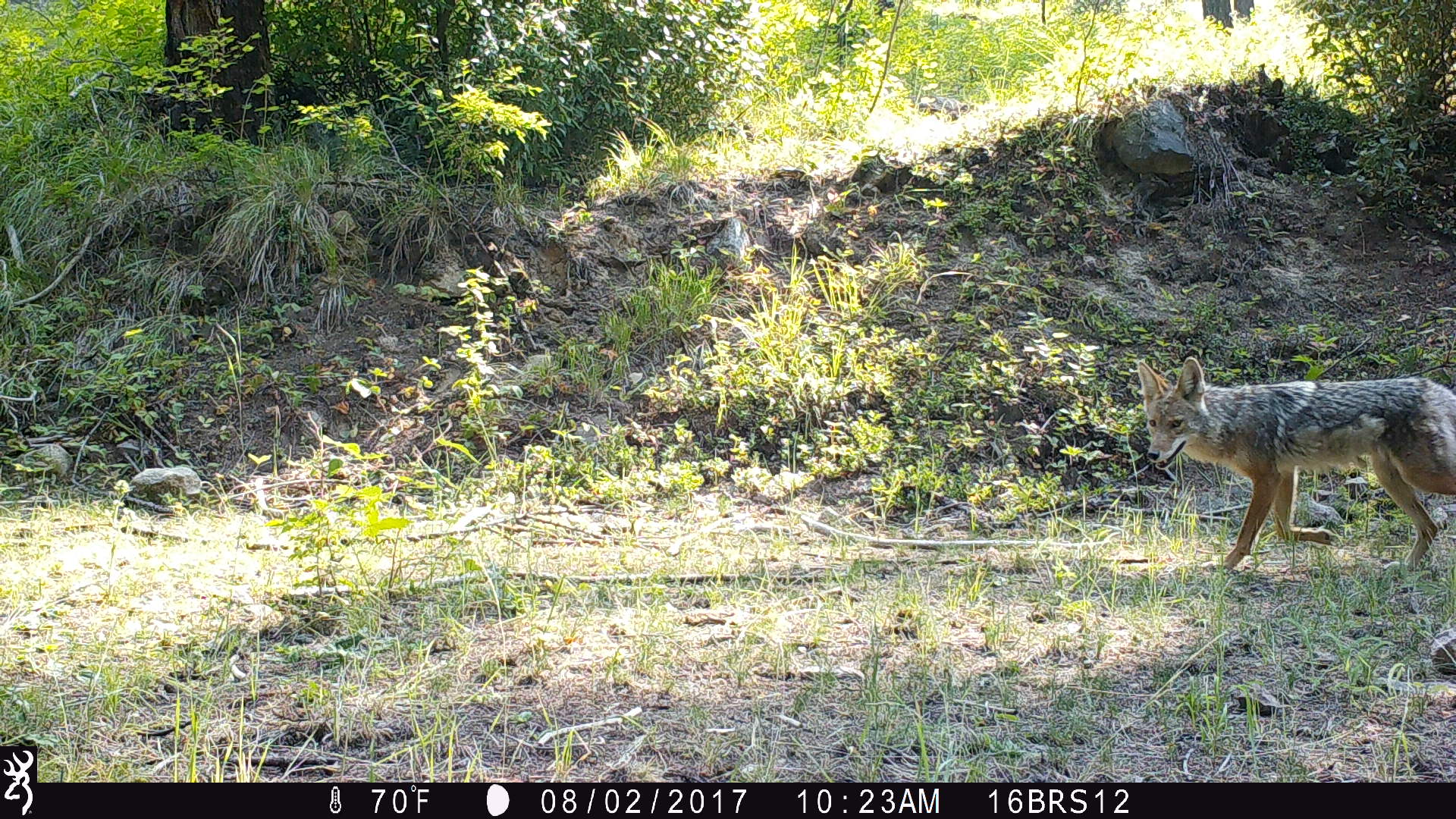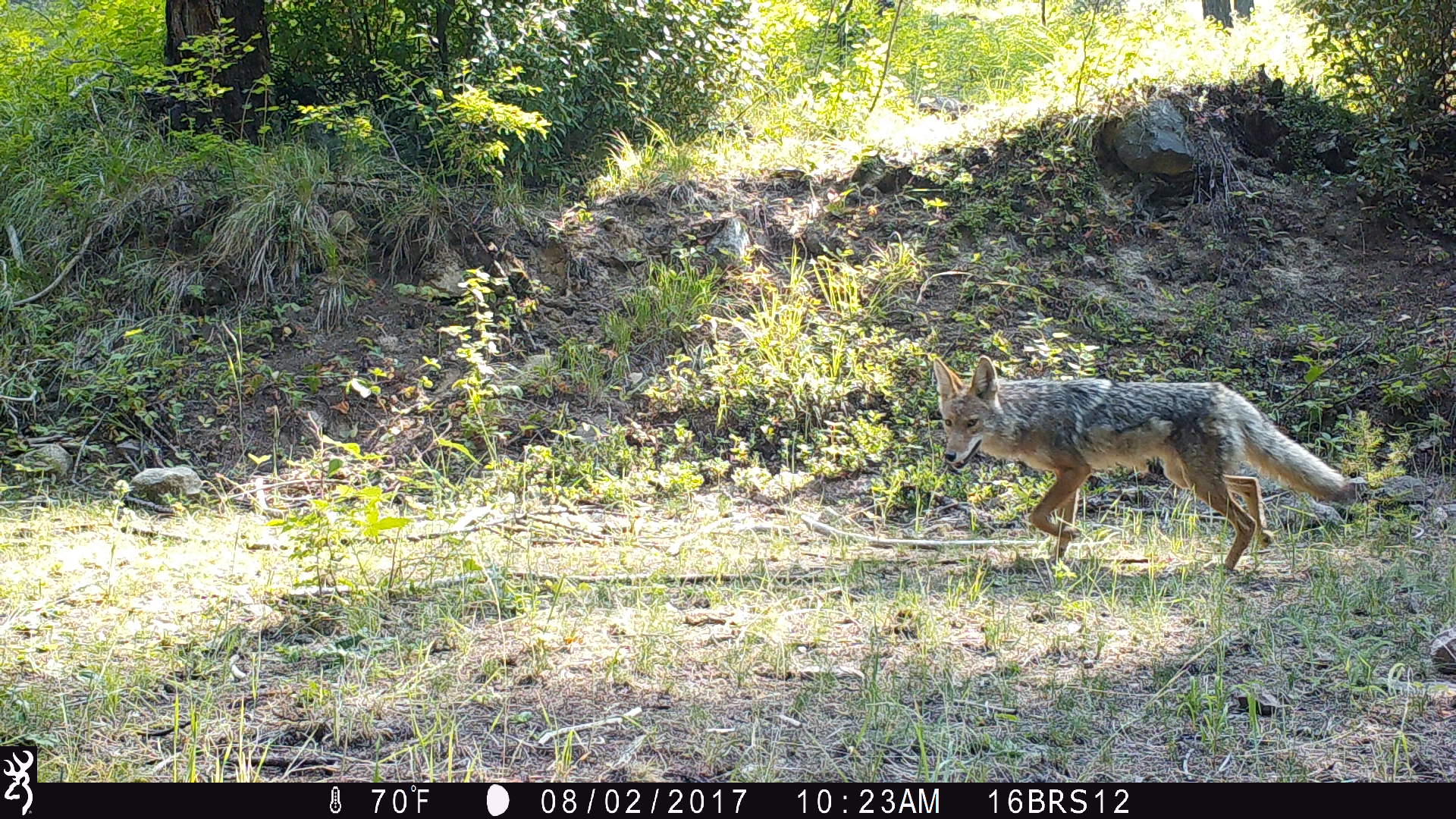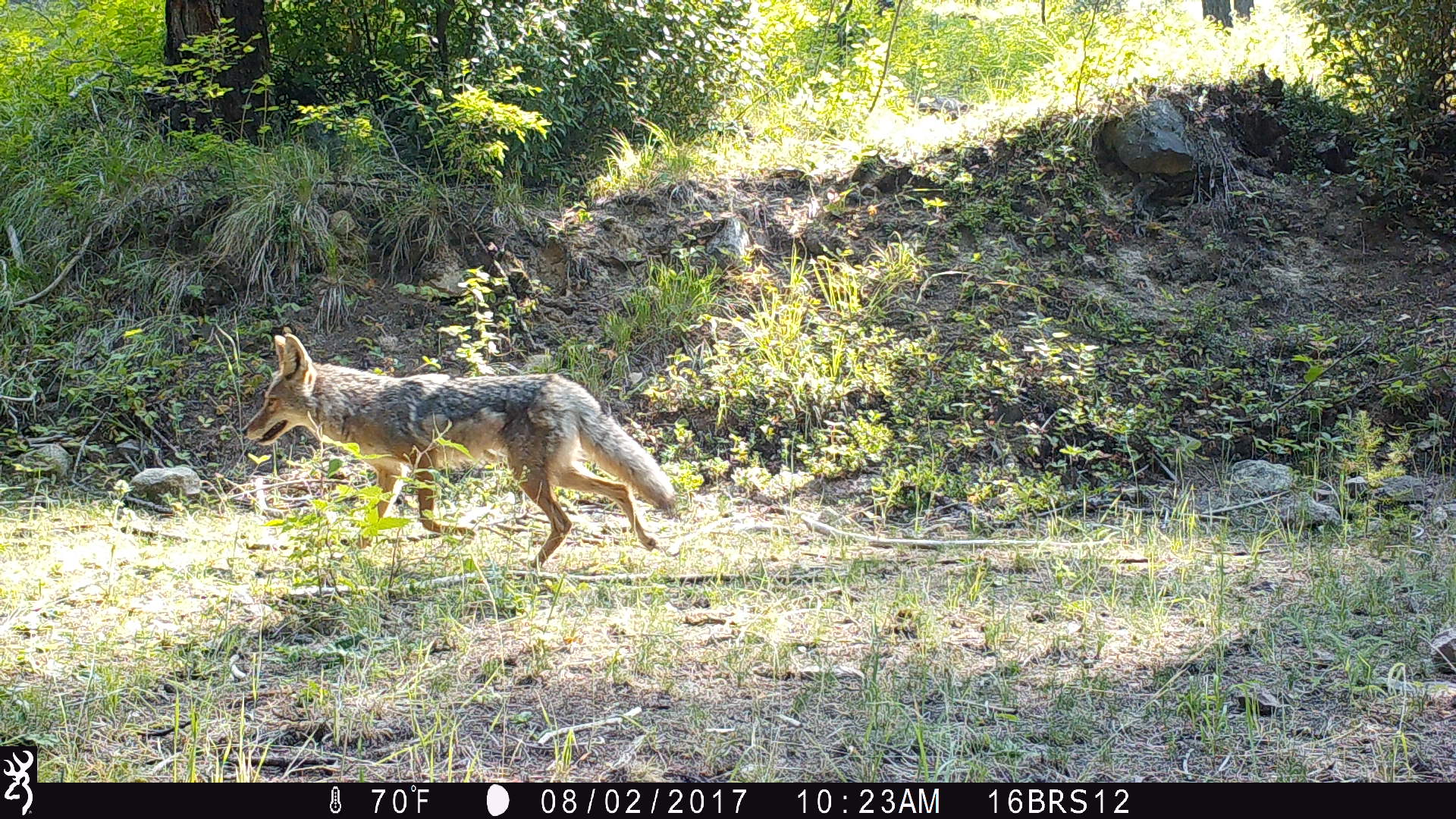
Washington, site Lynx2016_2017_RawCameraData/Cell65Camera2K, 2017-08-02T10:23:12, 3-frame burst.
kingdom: Animalia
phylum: Chordata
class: Mammalia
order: Carnivora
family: Canidae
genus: Canis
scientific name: Canis latrans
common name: coyote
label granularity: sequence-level